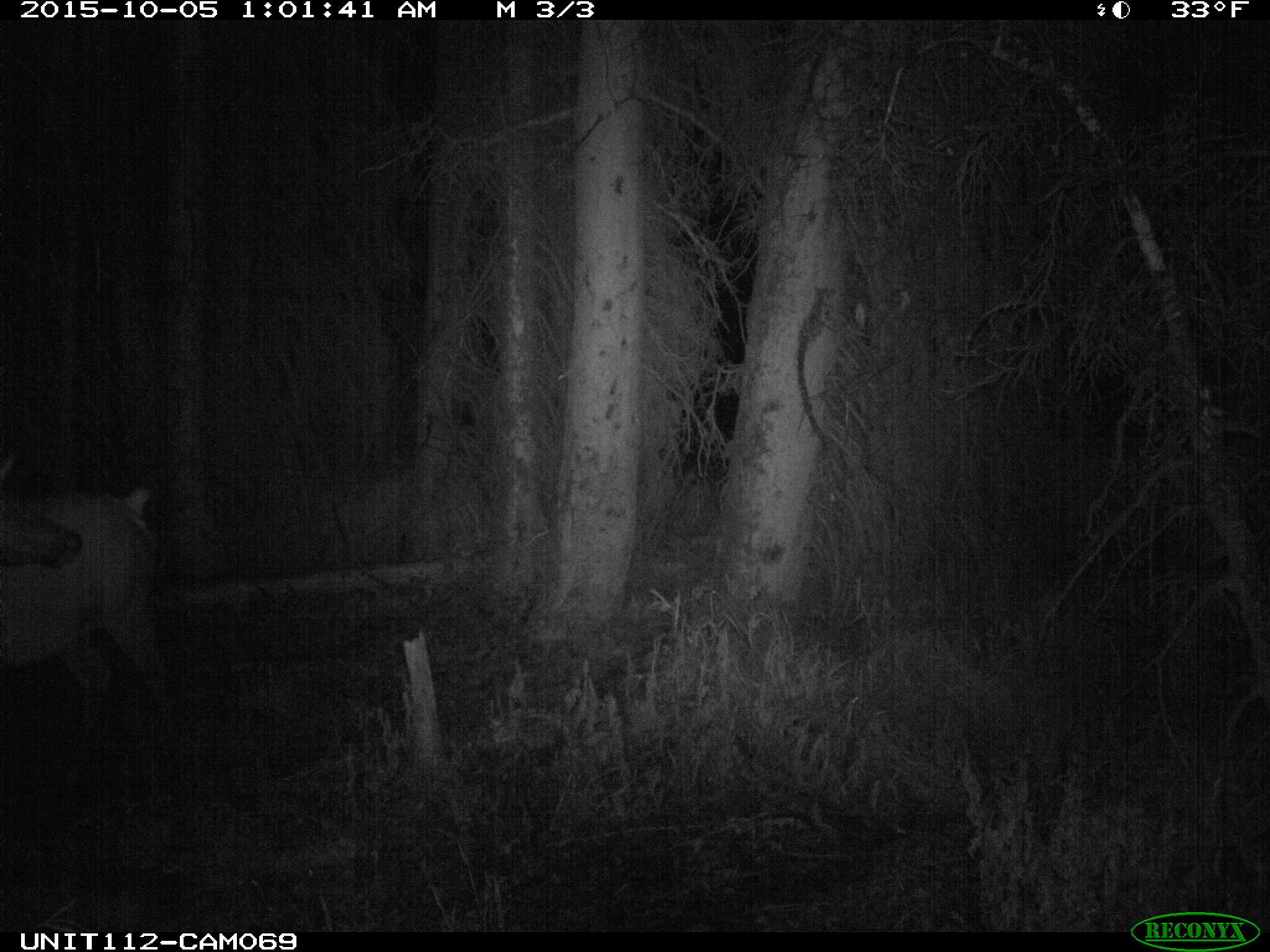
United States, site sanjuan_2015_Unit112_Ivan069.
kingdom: Animalia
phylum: Chordata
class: Mammalia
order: Artiodactyla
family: Cervidae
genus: Cervus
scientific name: Cervus elaphus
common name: red deer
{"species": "Cervus elaphus (red deer)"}